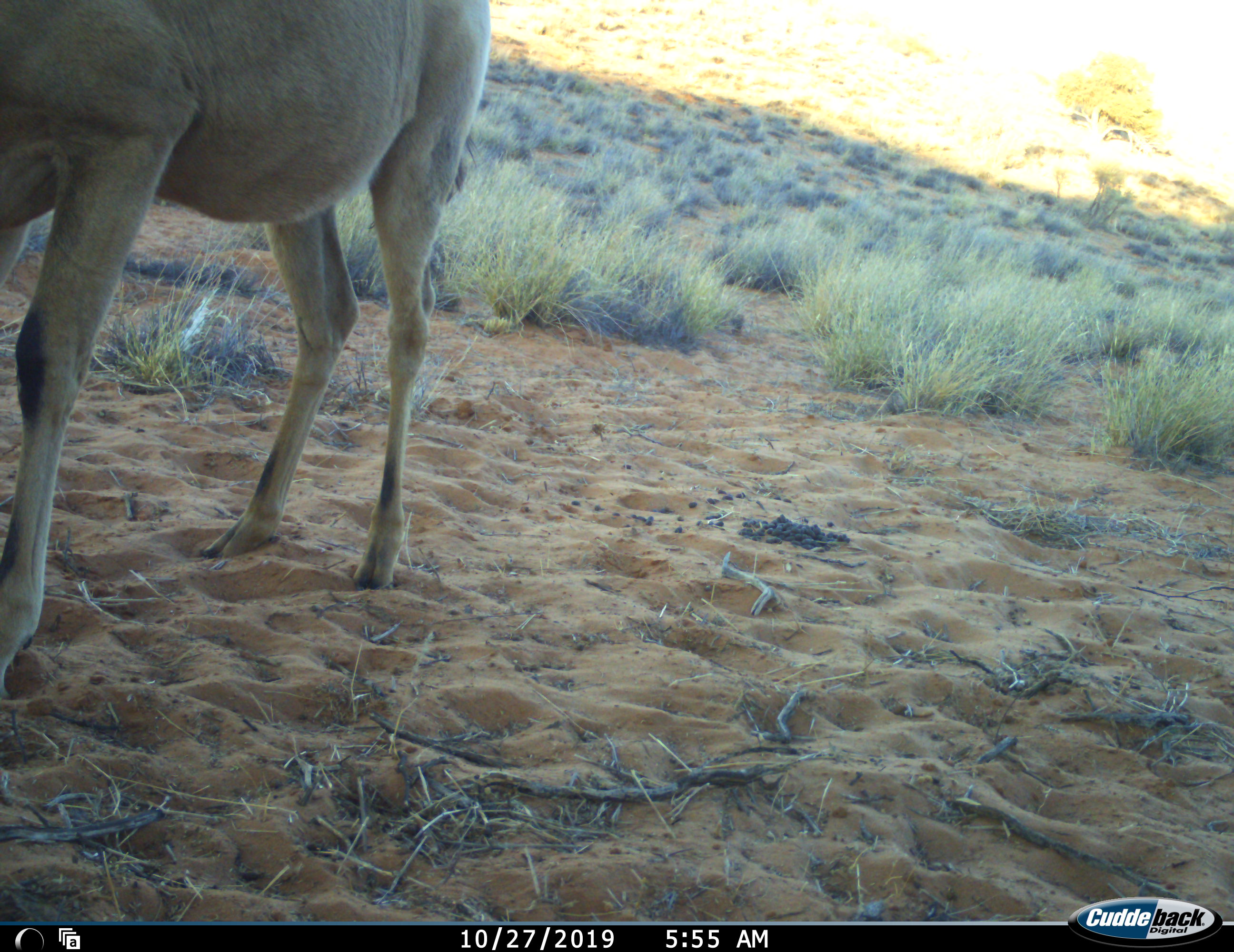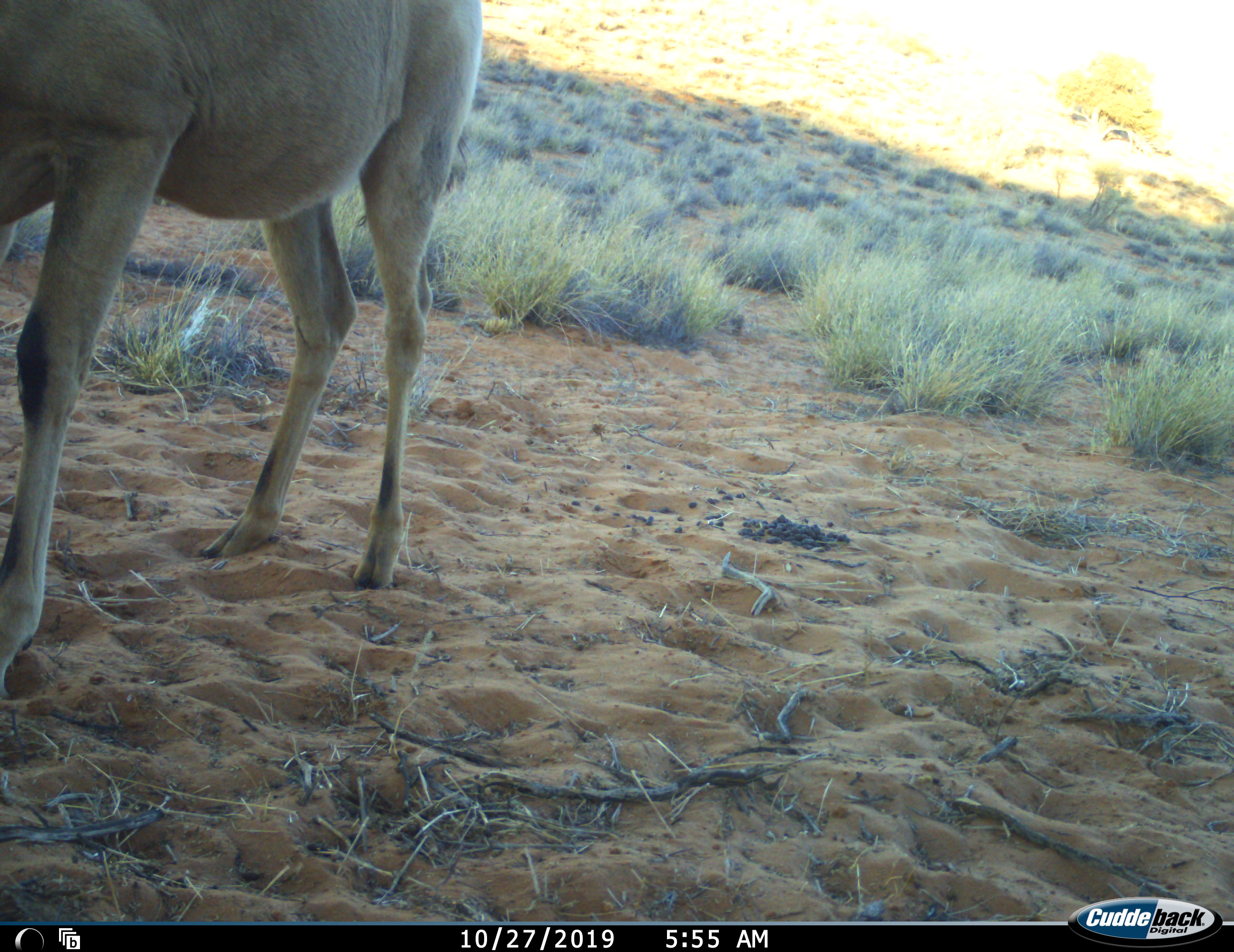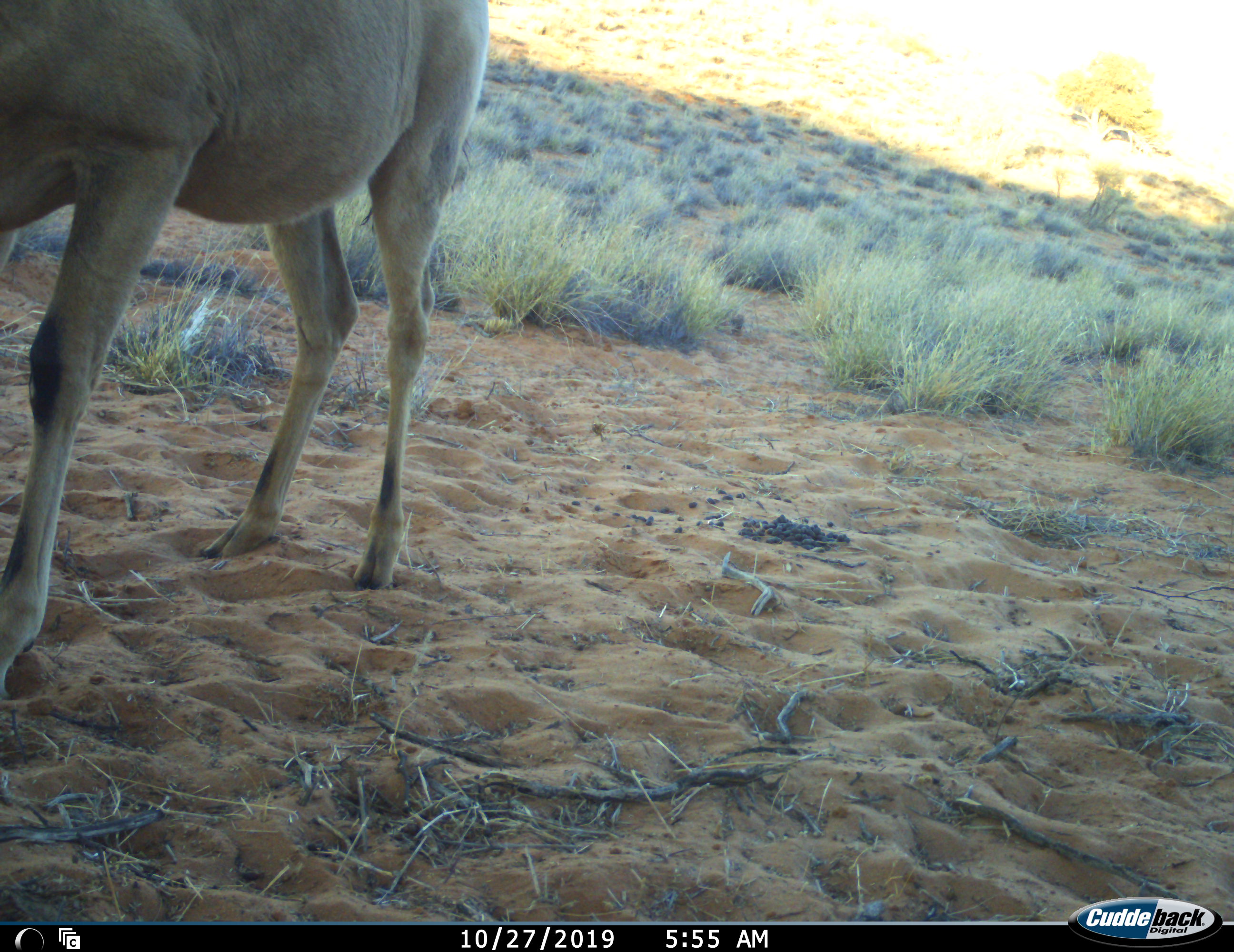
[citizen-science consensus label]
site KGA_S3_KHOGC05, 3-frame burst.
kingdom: Animalia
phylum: Chordata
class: Mammalia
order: Artiodactyla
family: Bovidae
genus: Alcelaphus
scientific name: Alcelaphus buselaphus caama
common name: red hartebeest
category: hartebeestred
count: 1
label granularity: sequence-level